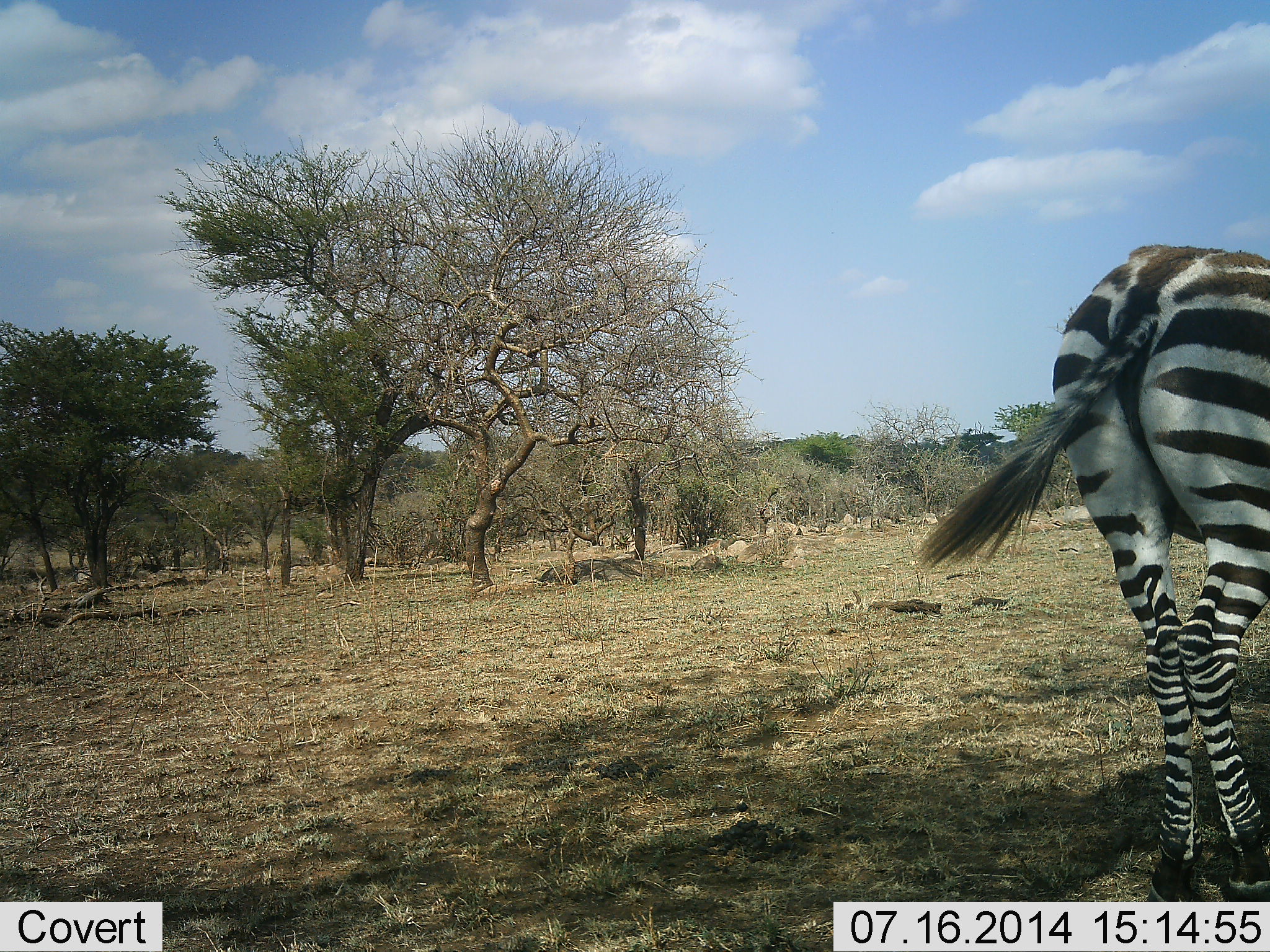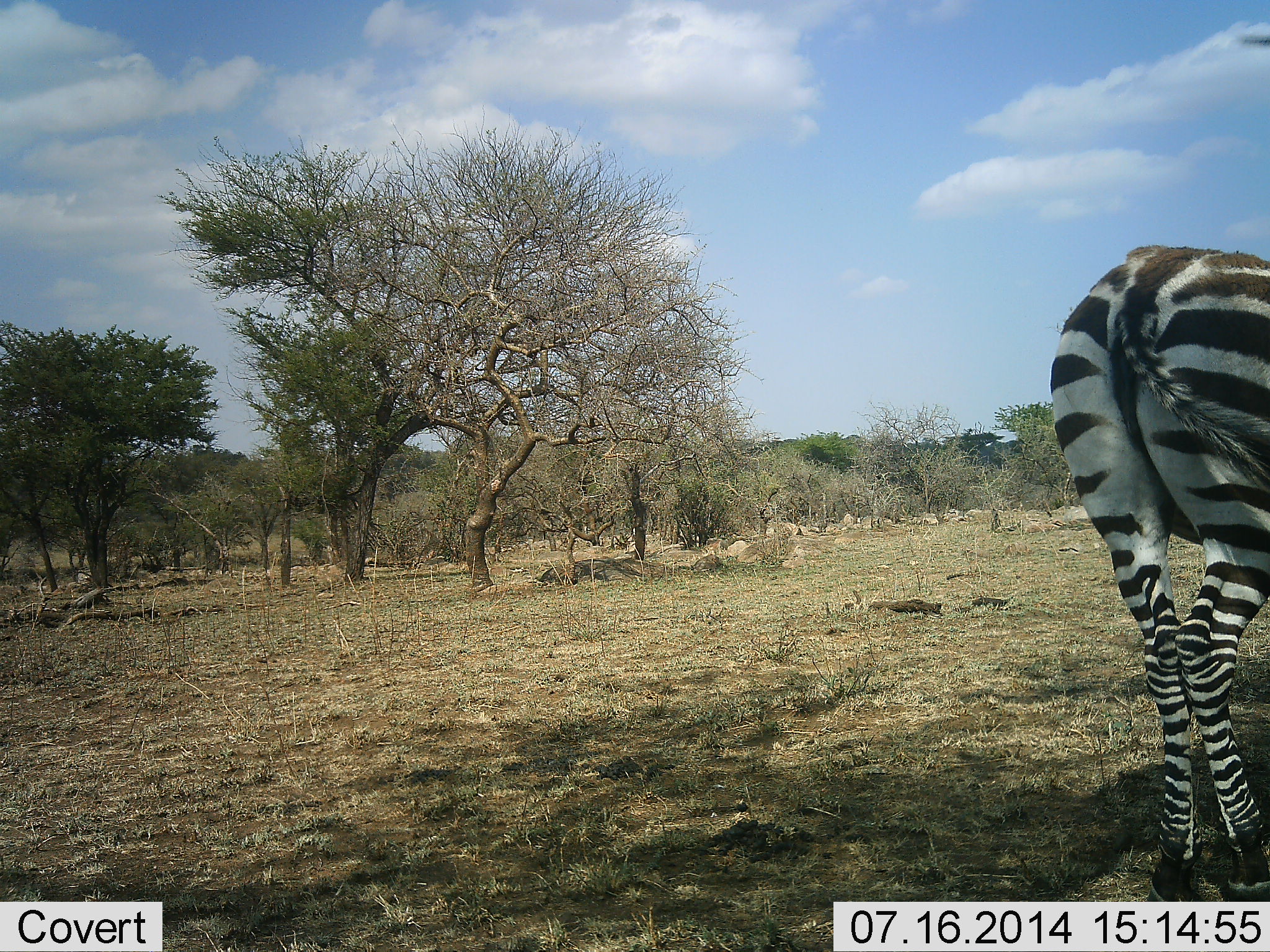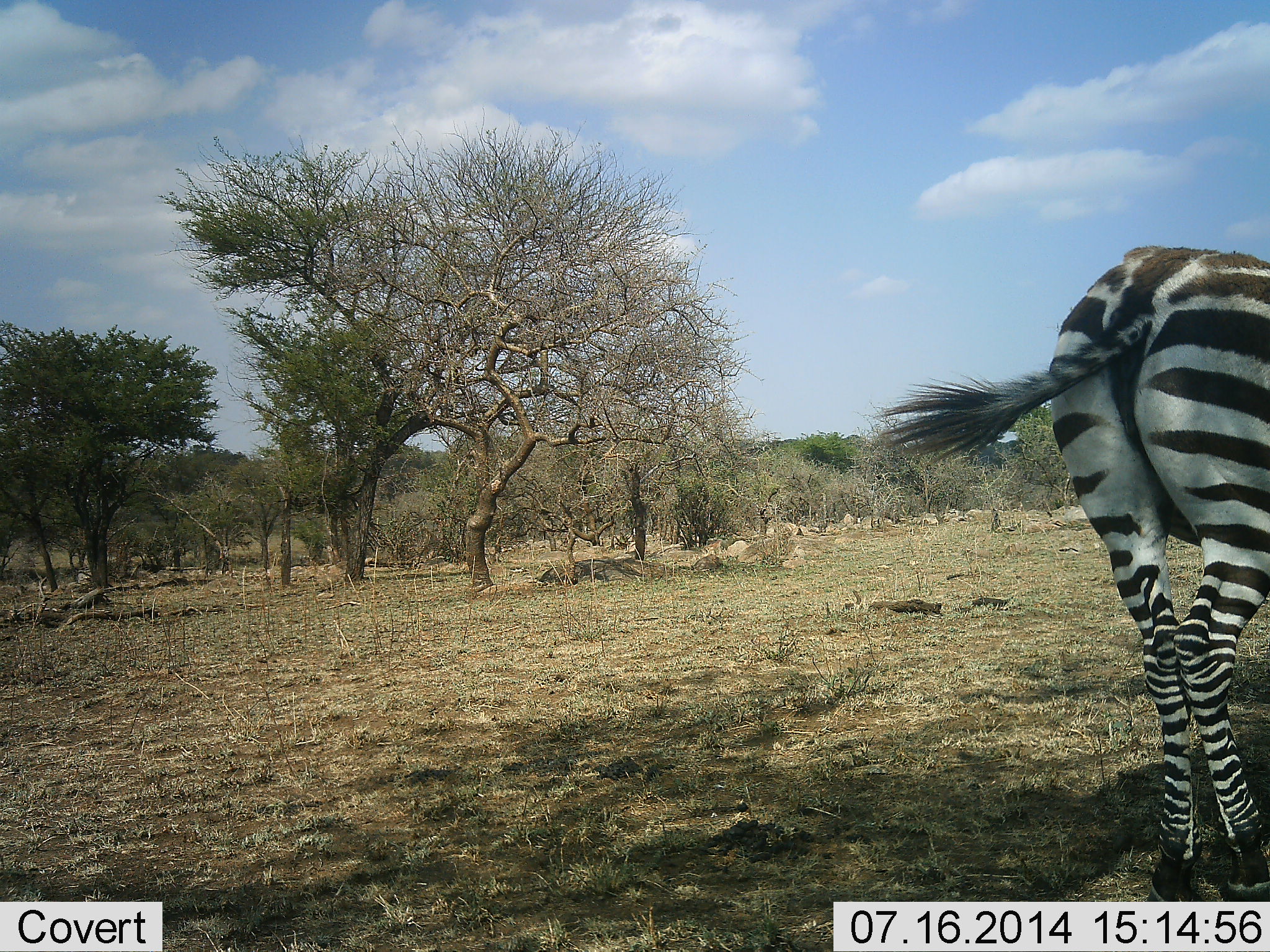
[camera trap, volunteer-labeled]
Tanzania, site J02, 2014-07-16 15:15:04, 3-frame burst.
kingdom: Animalia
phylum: Chordata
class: Mammalia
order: Perissodactyla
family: Equidae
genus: Equus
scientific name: Equus quagga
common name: plains zebra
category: zebra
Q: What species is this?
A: Zebra (plains zebra) (Equus quagga).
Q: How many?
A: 1.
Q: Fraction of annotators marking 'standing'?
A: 90%.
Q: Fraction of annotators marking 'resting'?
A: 10%.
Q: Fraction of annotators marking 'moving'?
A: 10%.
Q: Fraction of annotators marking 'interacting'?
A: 0%.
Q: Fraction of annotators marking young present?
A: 0%.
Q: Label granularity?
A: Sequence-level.